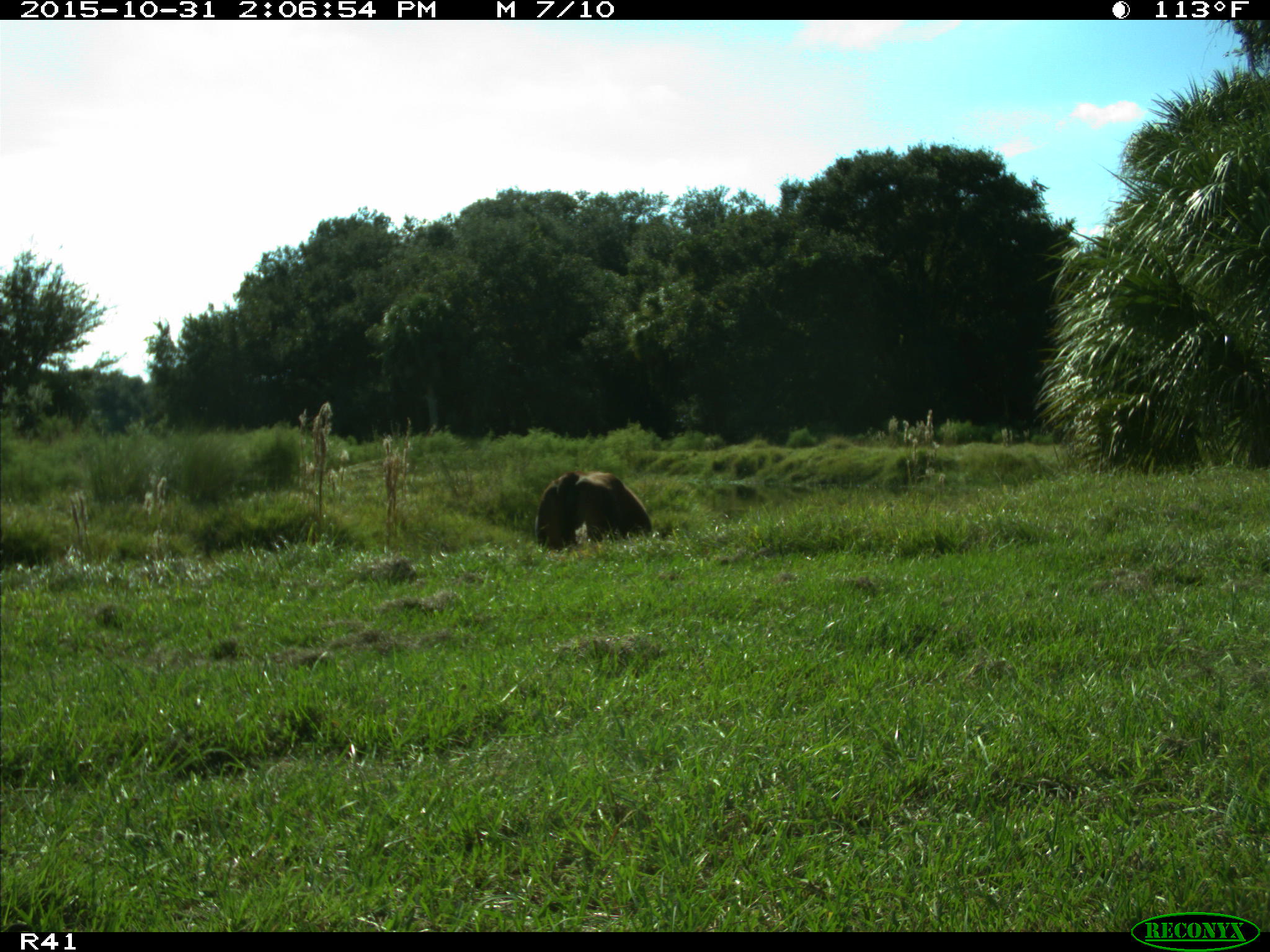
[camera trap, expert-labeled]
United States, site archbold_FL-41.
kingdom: Animalia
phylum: Chordata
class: Mammalia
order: Artiodactyla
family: Bovidae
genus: Bos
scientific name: Bos taurus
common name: domestic cow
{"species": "Bos taurus (domestic cow)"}